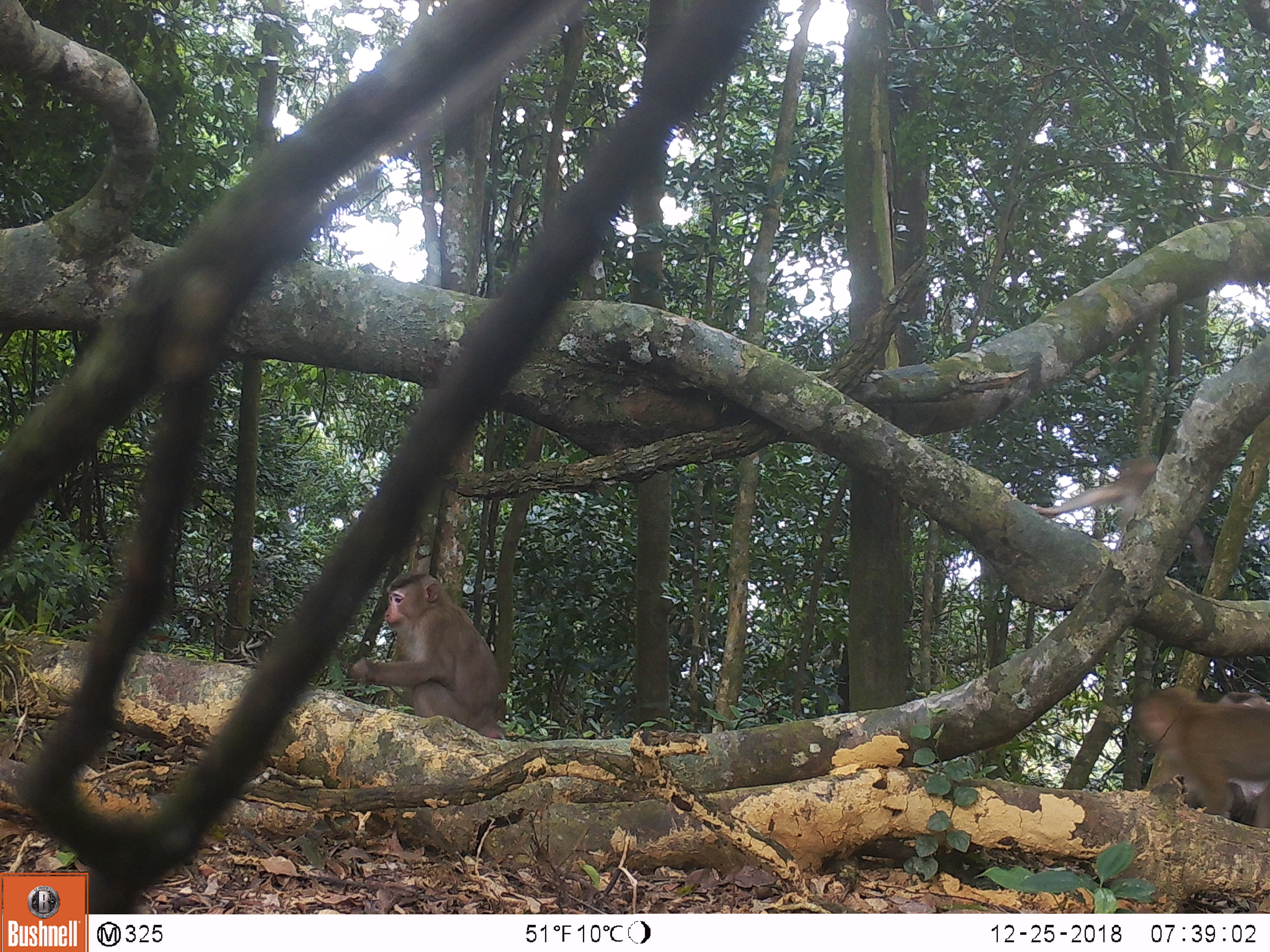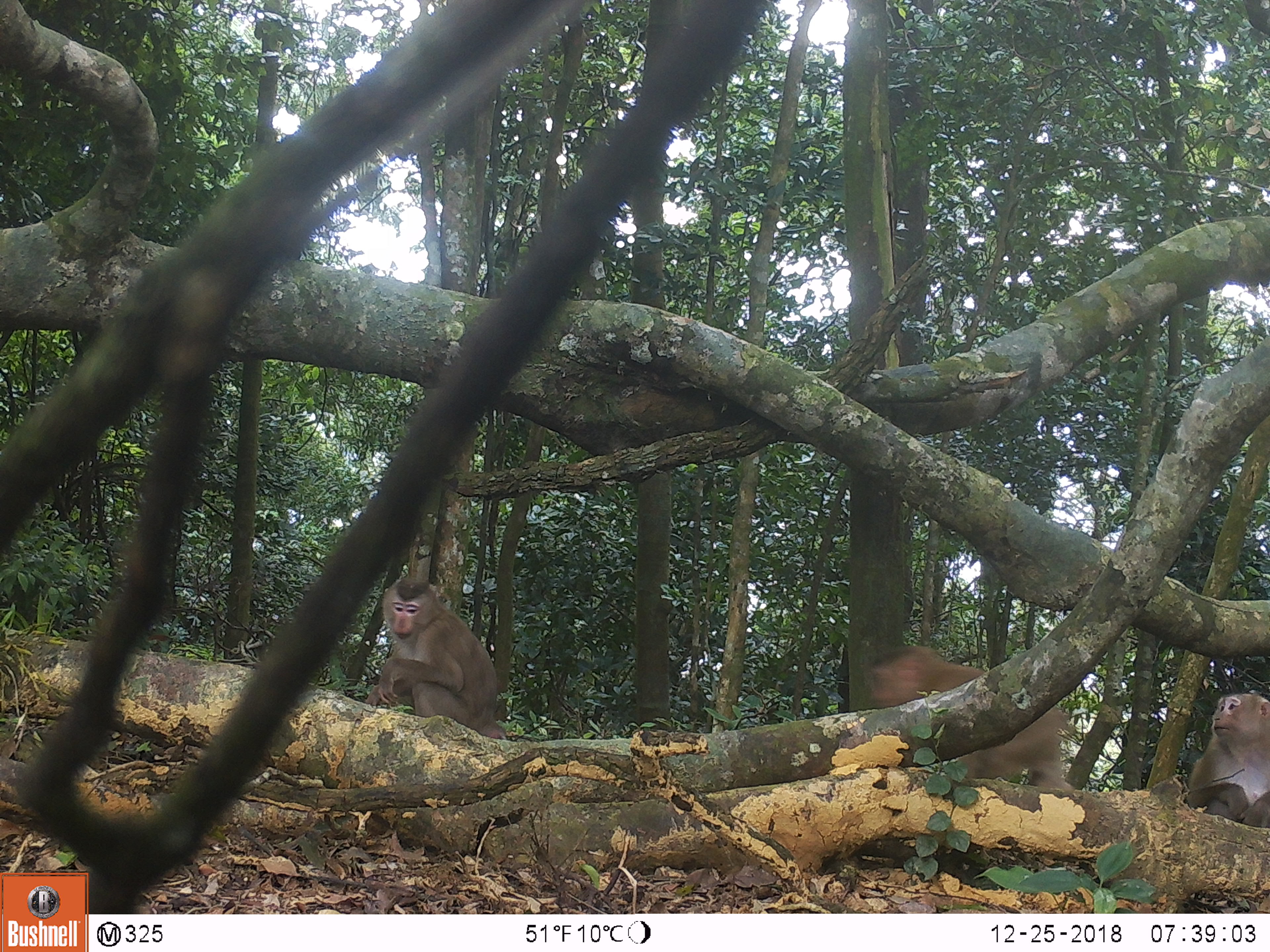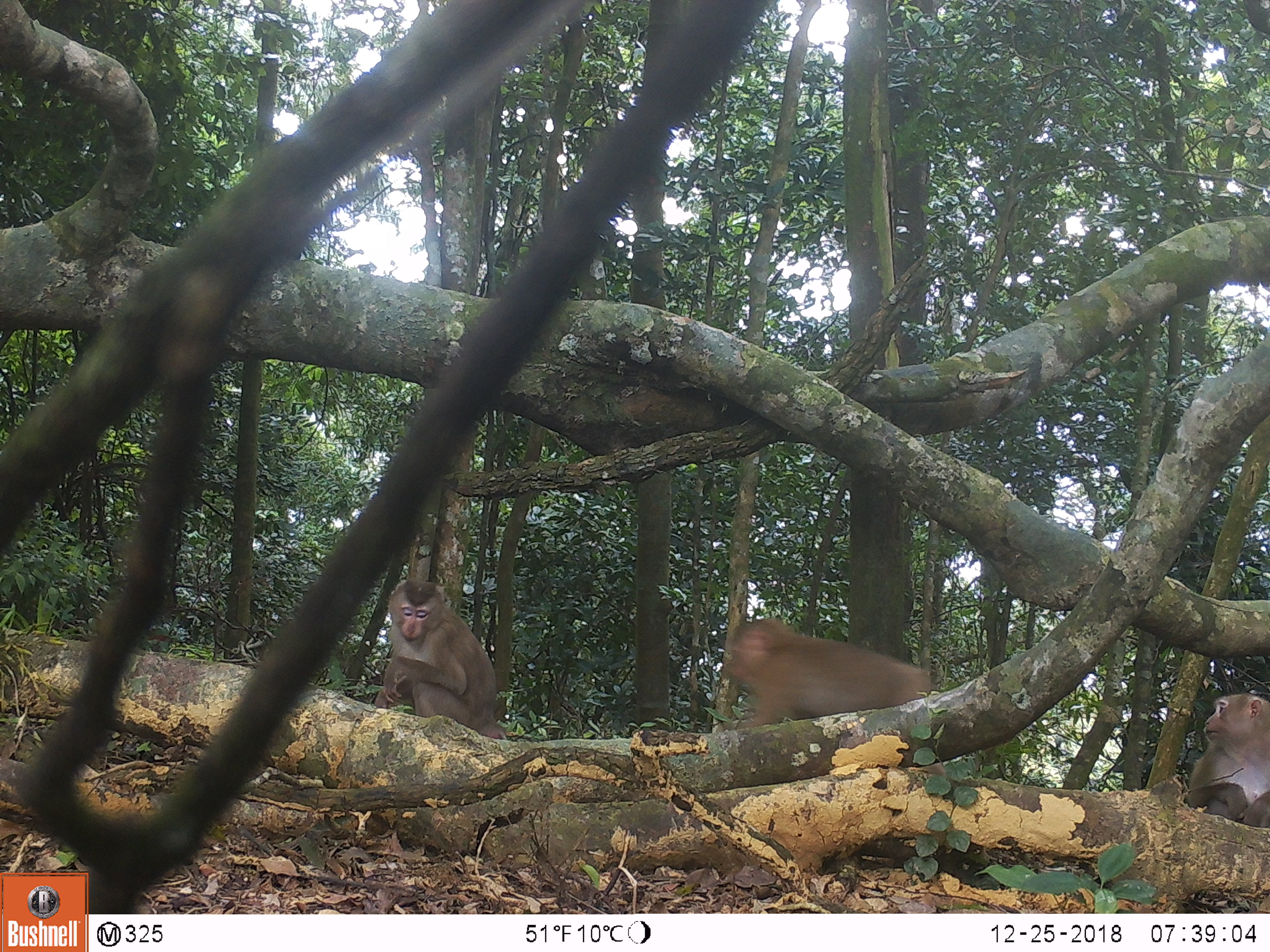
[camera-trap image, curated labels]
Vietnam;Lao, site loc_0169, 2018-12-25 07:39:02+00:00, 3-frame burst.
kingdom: Animalia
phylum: Chordata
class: Mammalia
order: Primates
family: Cercopithecidae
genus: Macaca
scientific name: Macaca nemestrina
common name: pig-tailed macaque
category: pig tailed macaque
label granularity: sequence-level